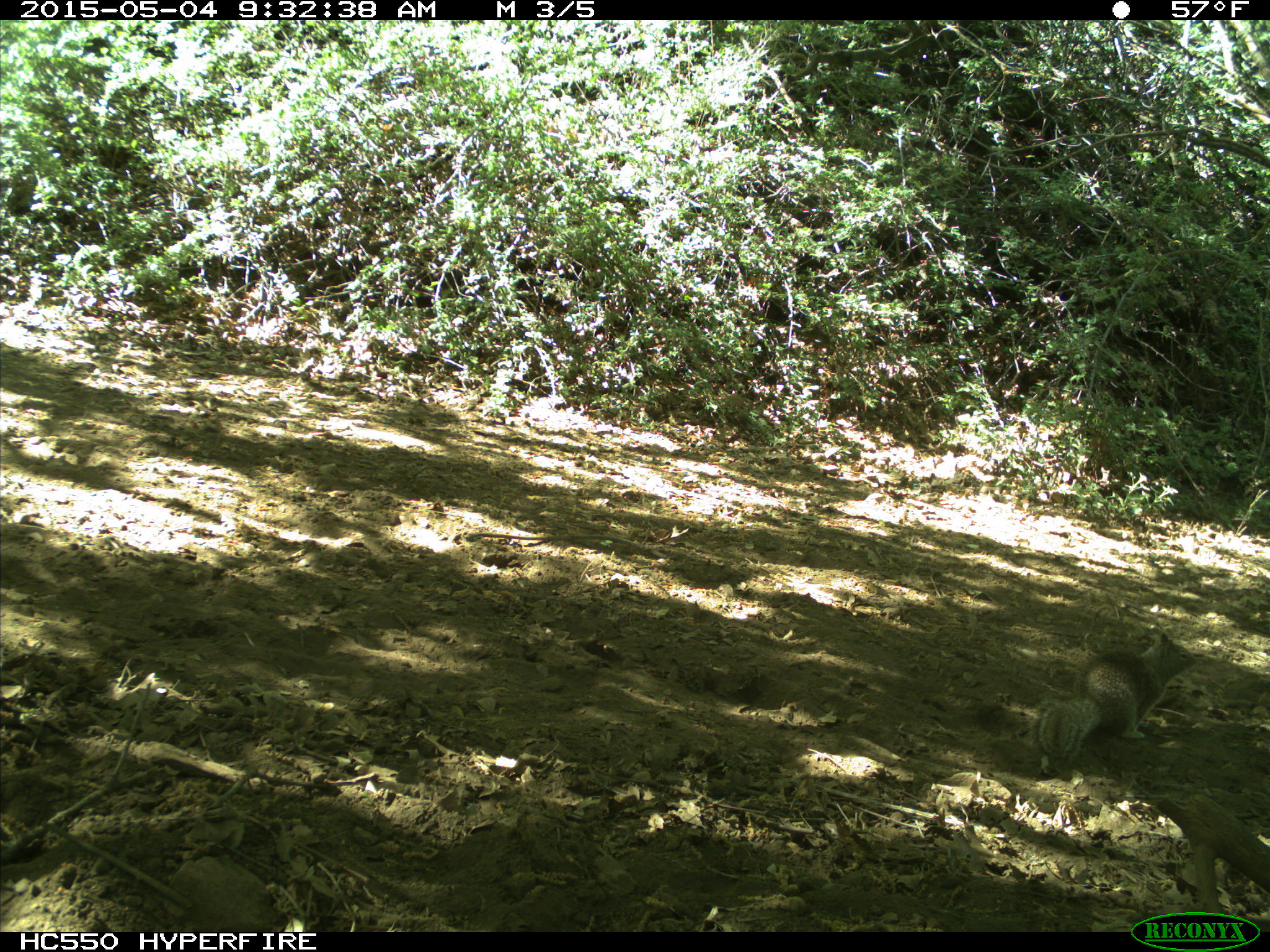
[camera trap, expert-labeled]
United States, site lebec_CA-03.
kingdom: Animalia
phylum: Chordata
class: Mammalia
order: Rodentia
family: Sciuridae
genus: Otospermophilus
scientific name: Otospermophilus beecheyi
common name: california ground squirrel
Otospermophilus beecheyi (california ground squirrel).